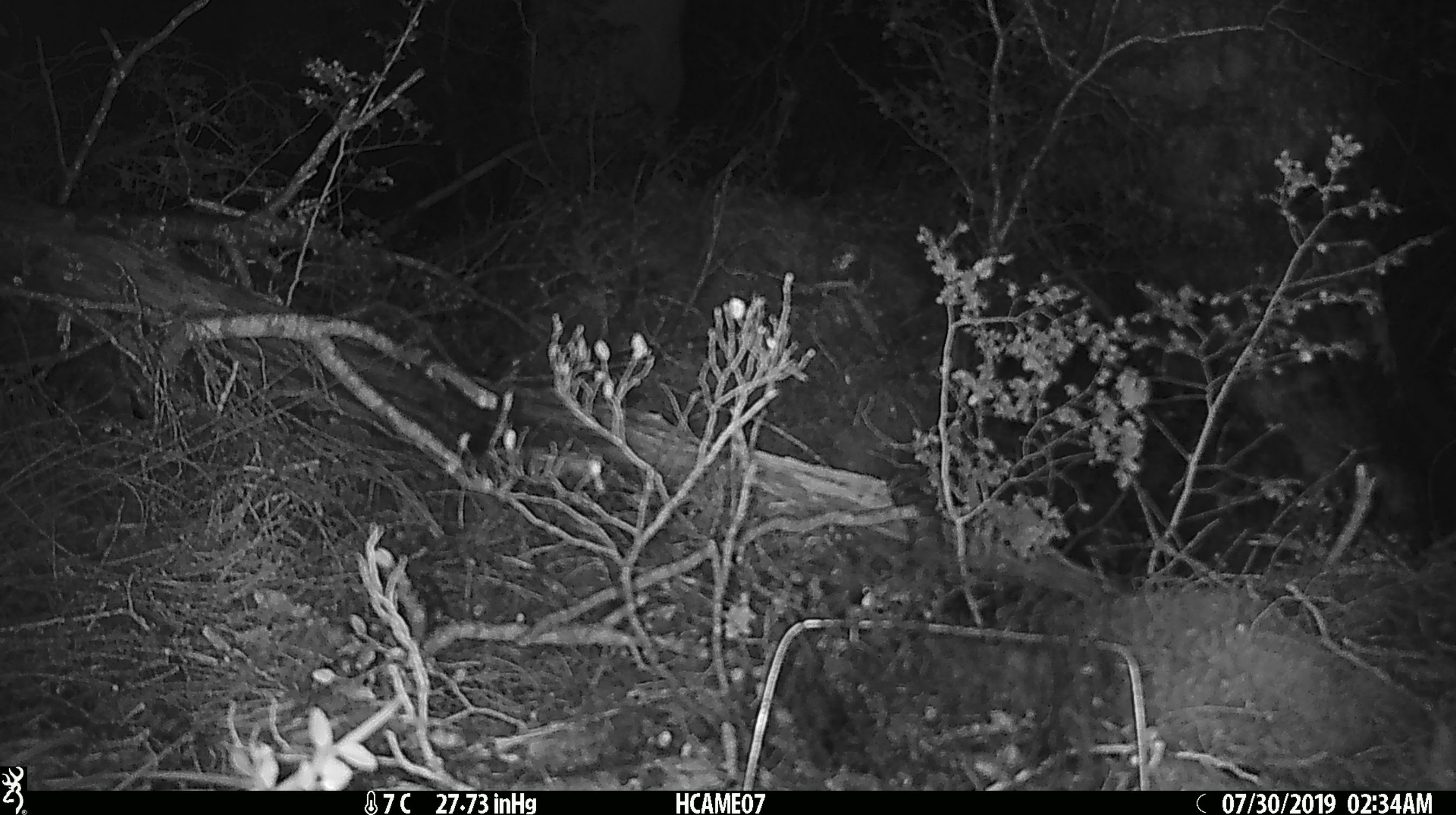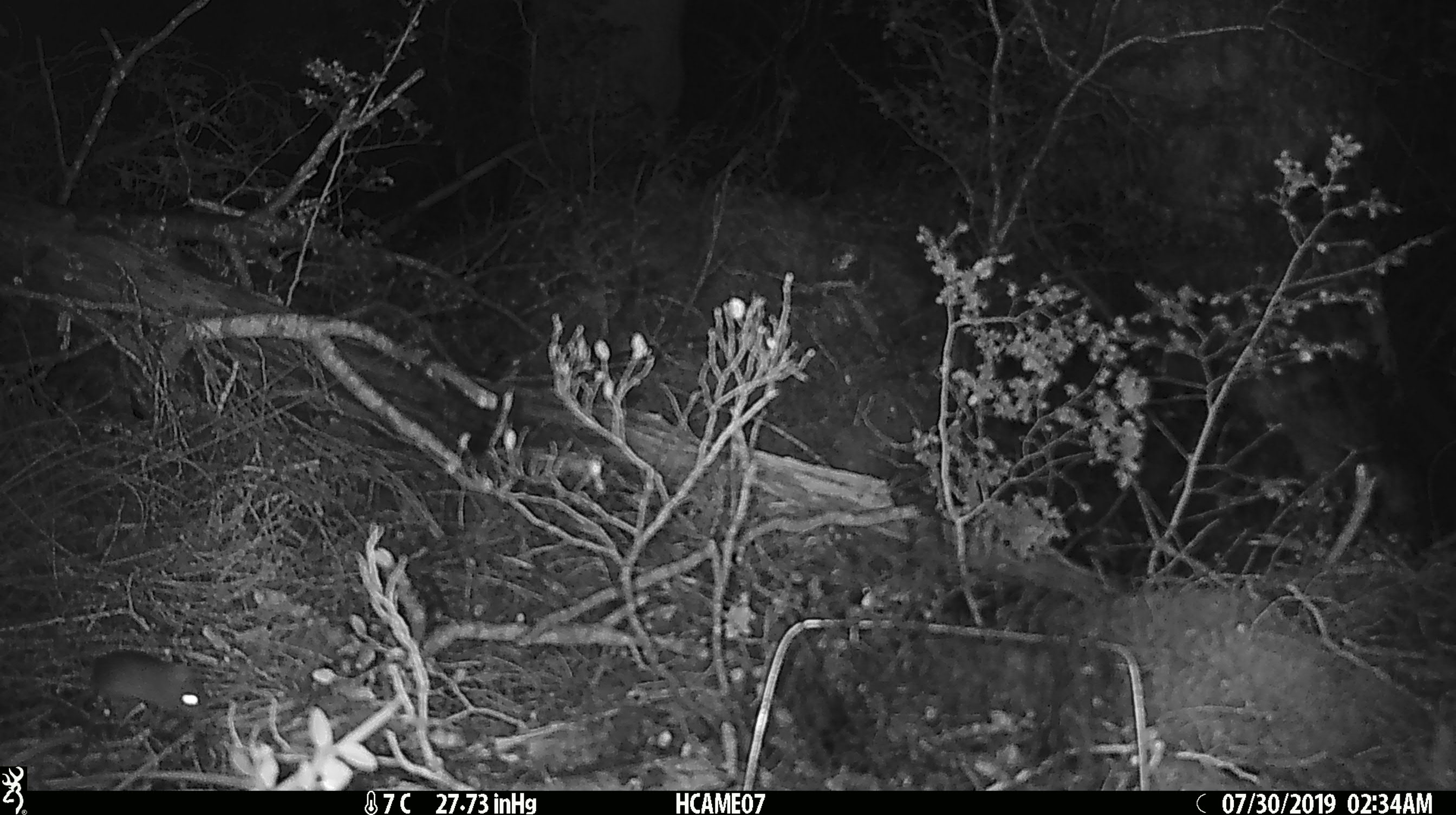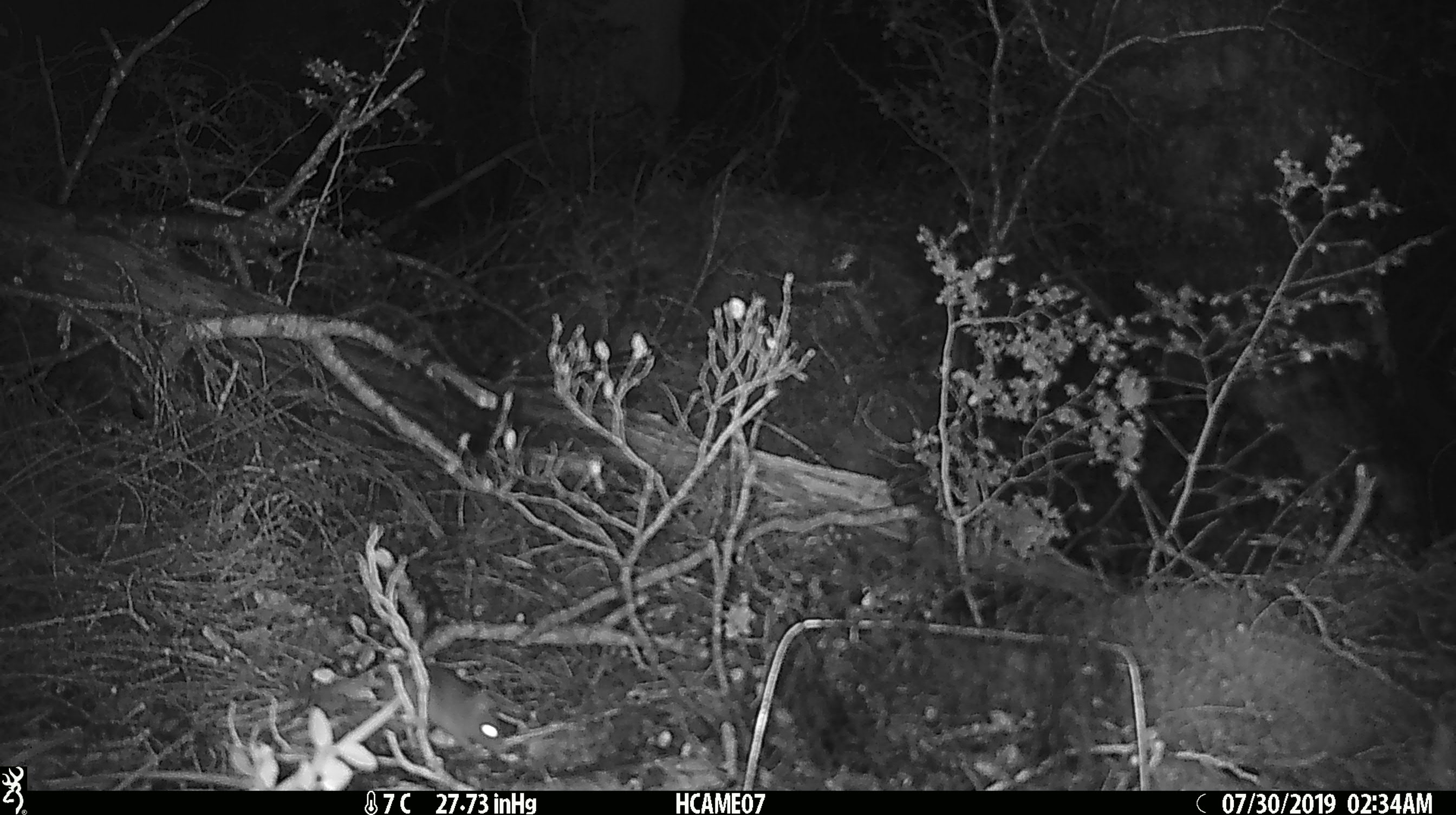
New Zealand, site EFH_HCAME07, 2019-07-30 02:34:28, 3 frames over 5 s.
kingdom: Animalia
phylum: Chordata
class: Mammalia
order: Rodentia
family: Muridae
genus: Mus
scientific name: Mus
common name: mouse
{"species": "mouse (Mus)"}